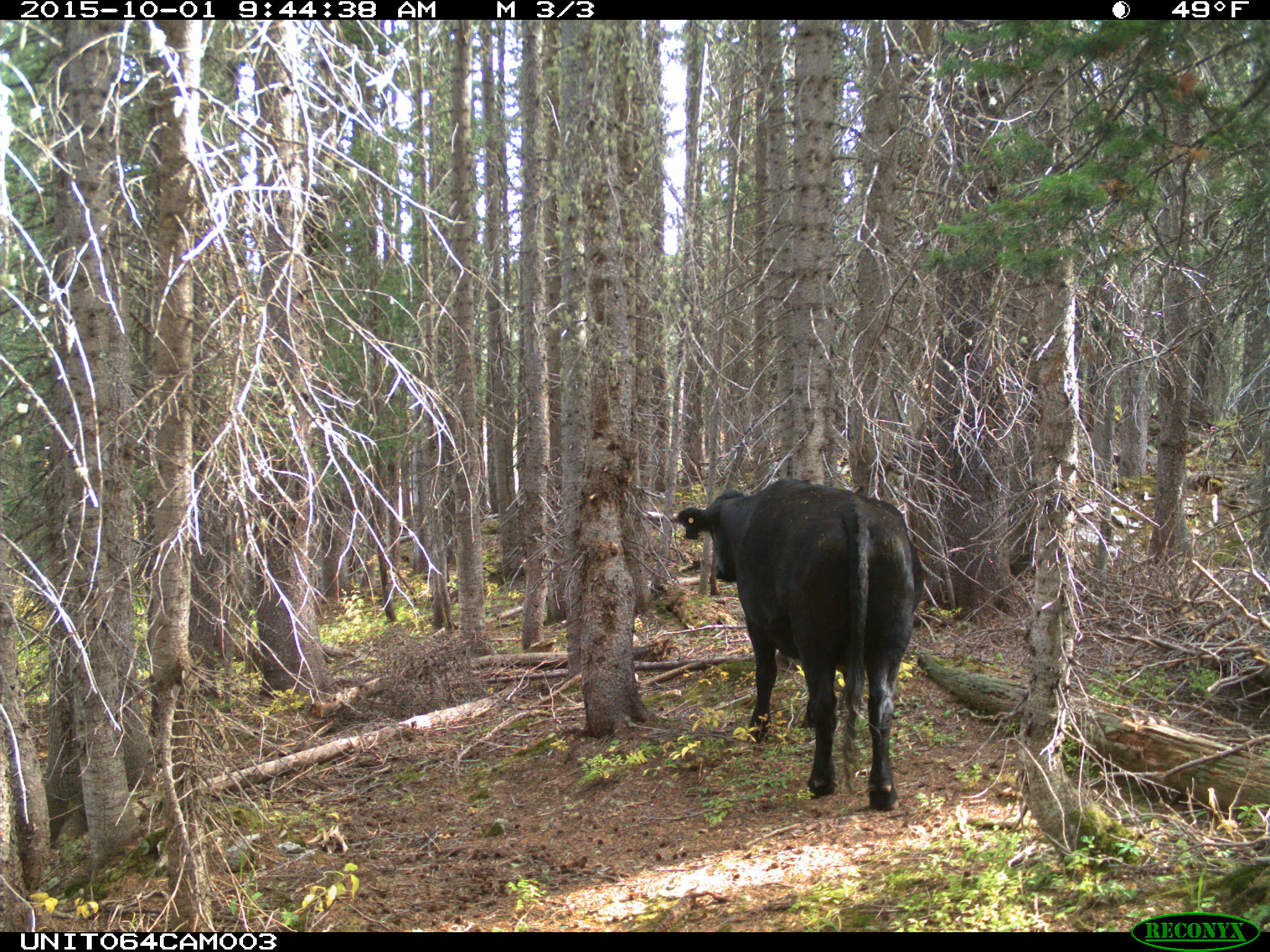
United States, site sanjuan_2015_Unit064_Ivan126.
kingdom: Animalia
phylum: Chordata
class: Mammalia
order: Artiodactyla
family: Bovidae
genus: Bos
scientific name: Bos taurus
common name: domestic cow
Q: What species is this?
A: Bos taurus (domestic cow).